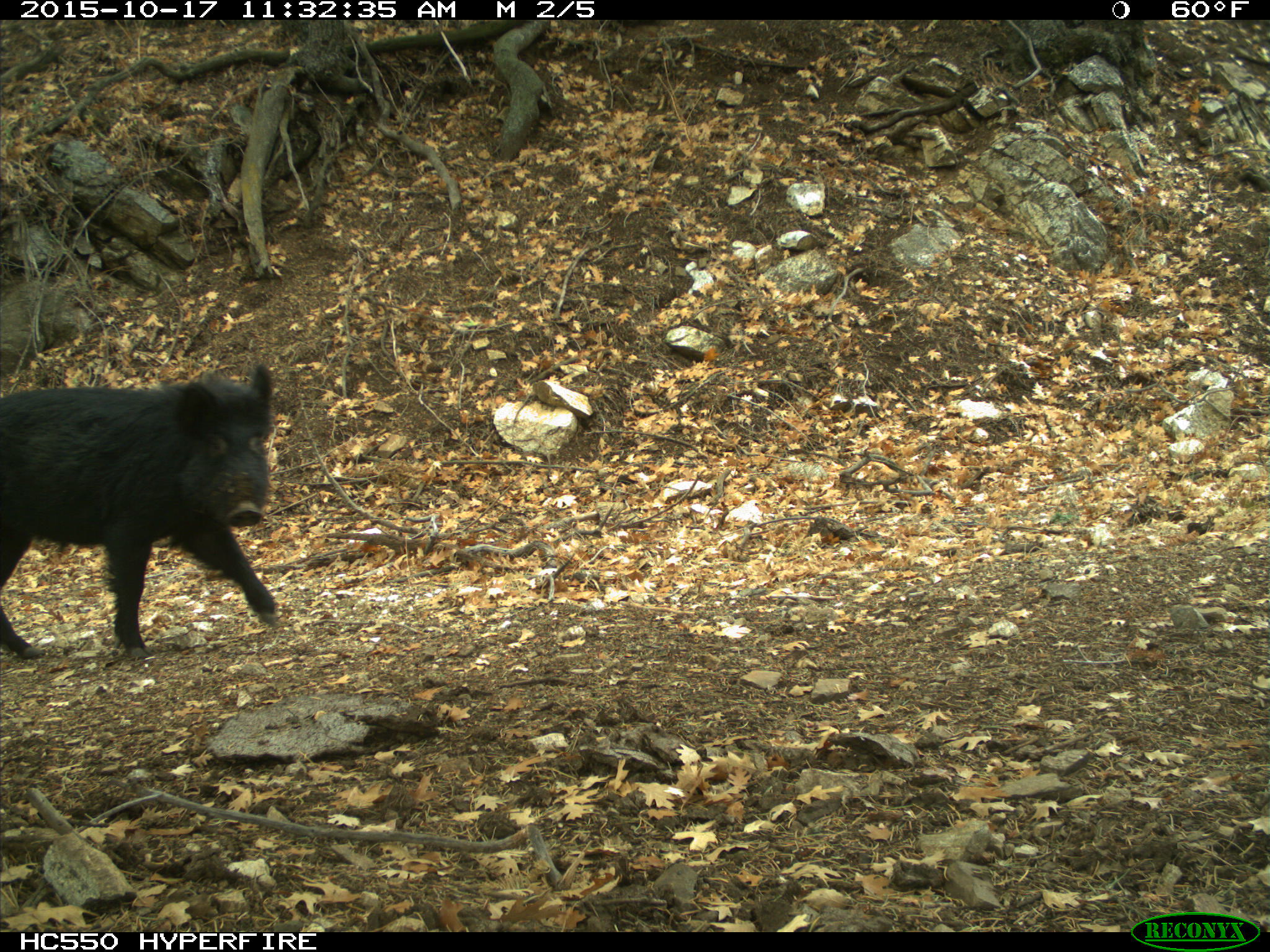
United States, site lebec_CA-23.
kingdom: Animalia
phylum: Chordata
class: Mammalia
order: Artiodactyla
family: Suidae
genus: Sus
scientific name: Sus scrofa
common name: wild boar